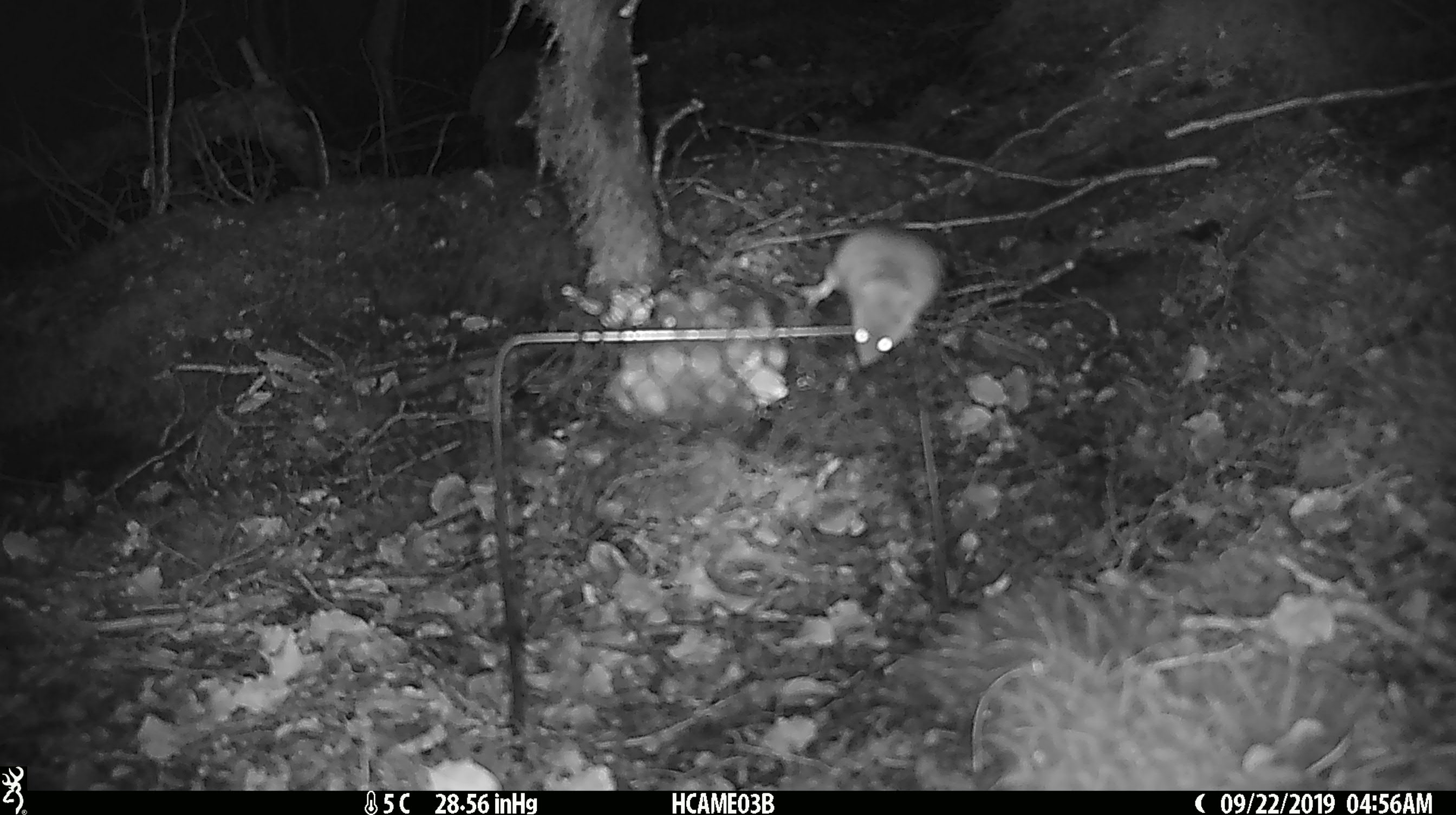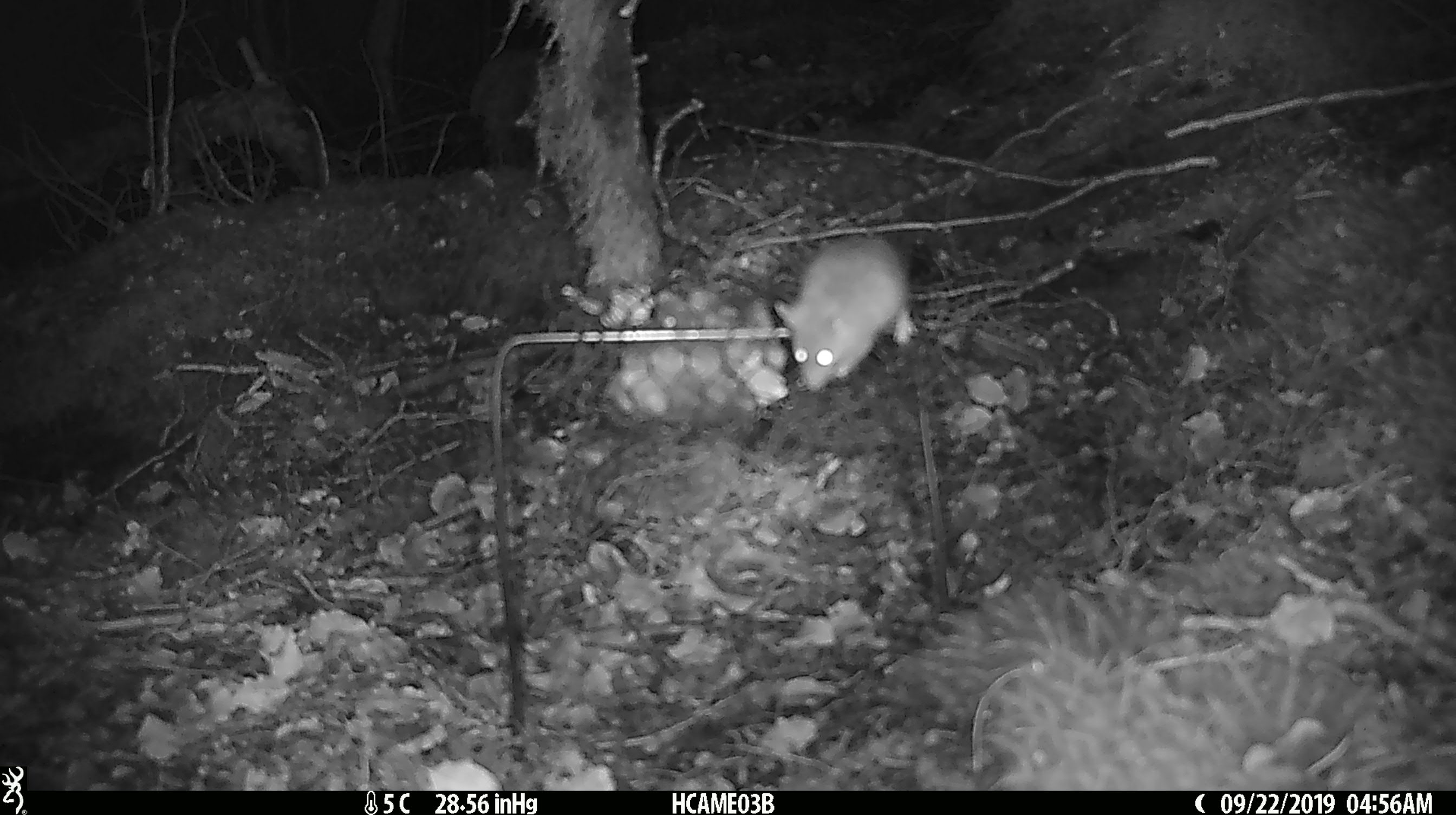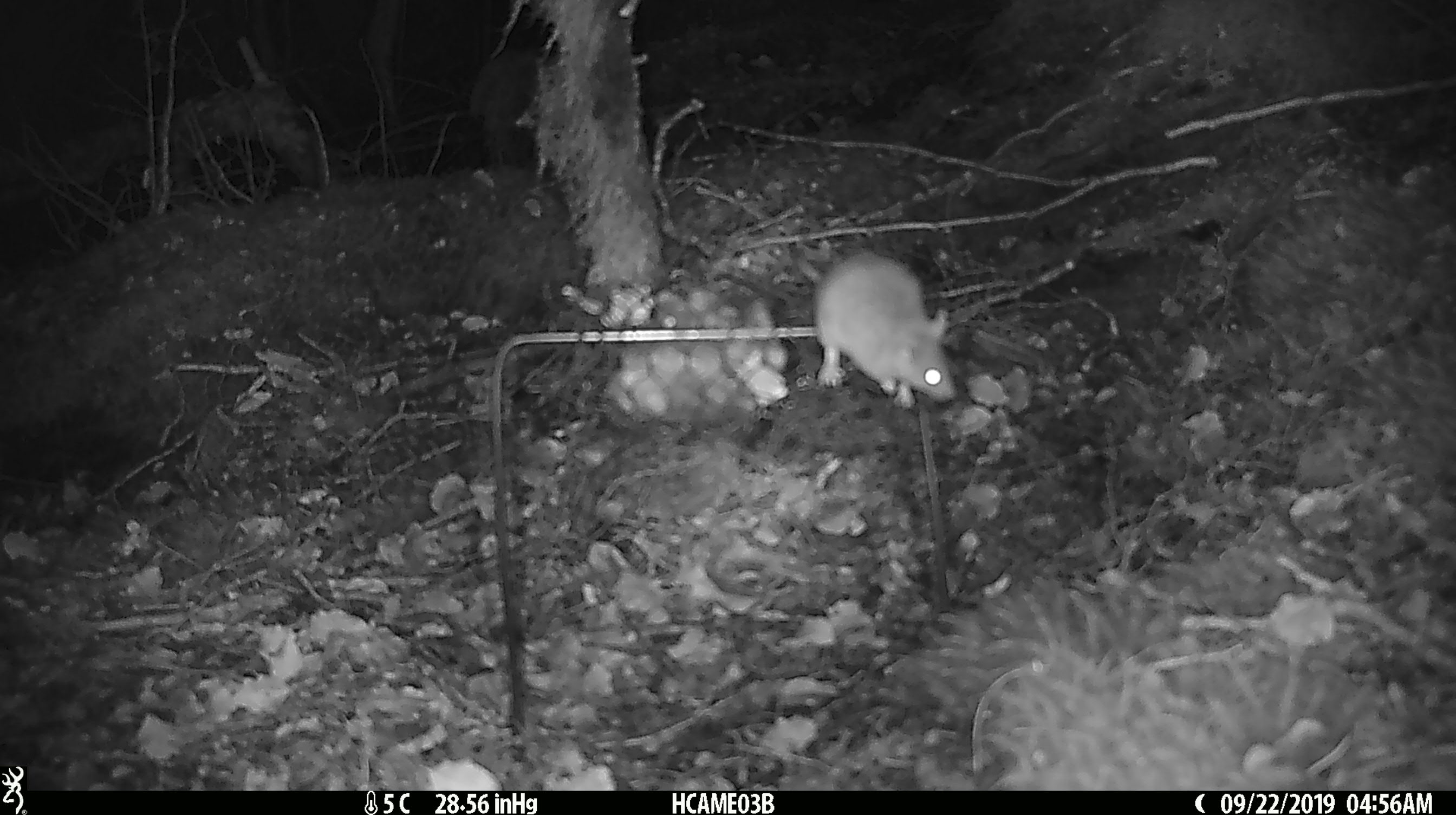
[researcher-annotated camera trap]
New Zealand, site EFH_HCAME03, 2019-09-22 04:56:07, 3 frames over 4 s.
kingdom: Animalia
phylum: Chordata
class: Mammalia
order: Rodentia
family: Muridae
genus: Mus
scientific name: Mus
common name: mouse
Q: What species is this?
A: Mouse (Mus).